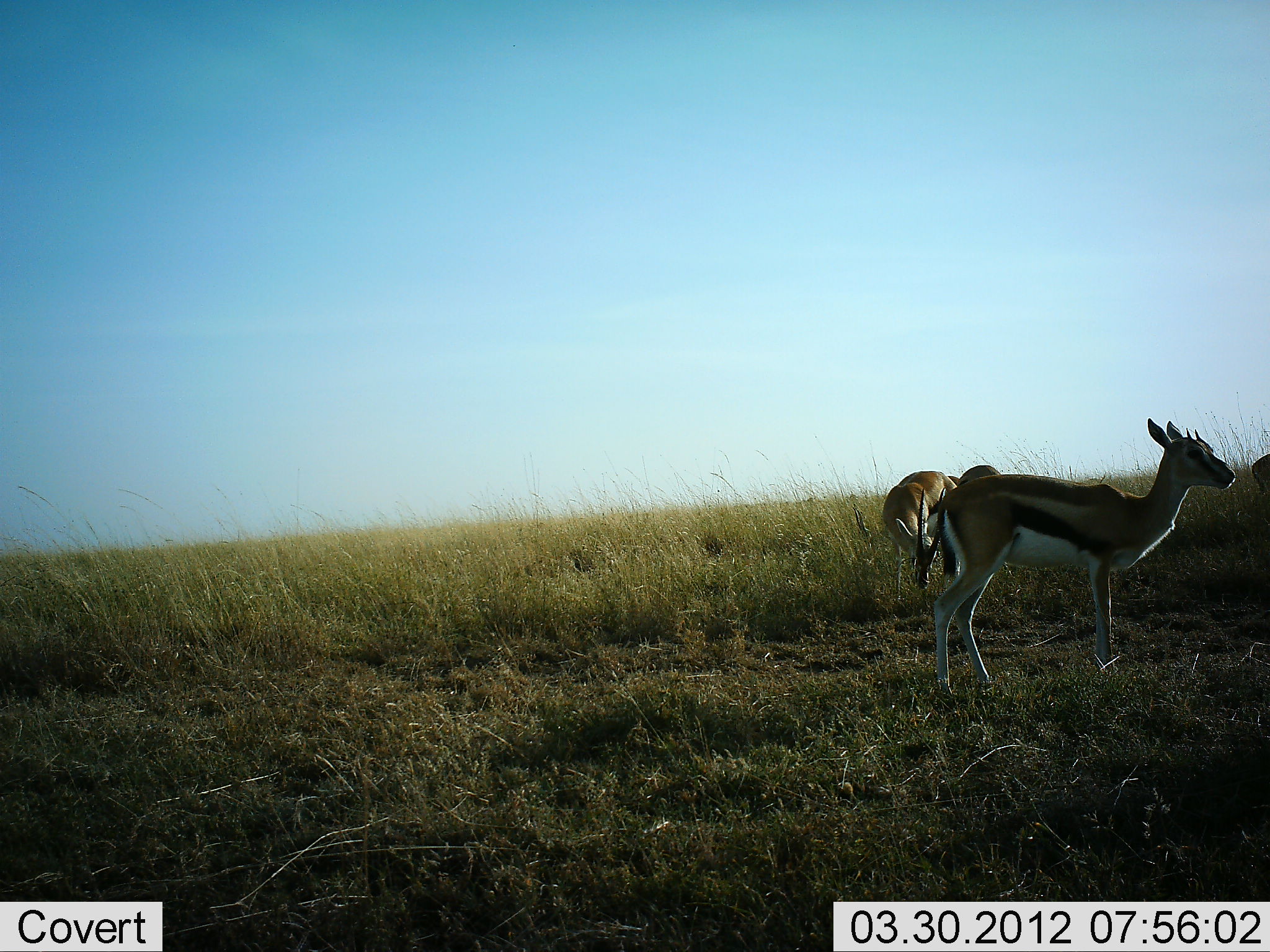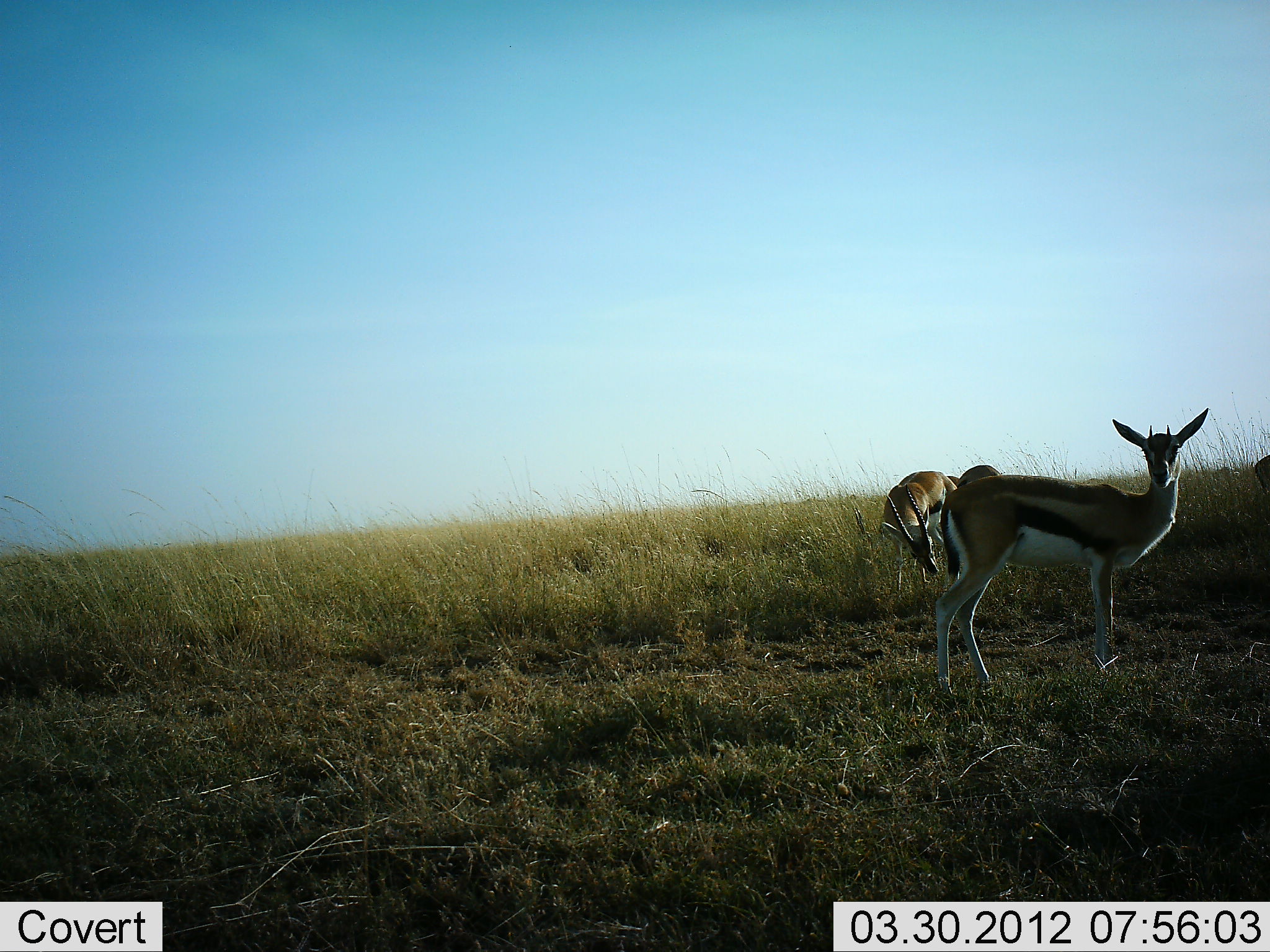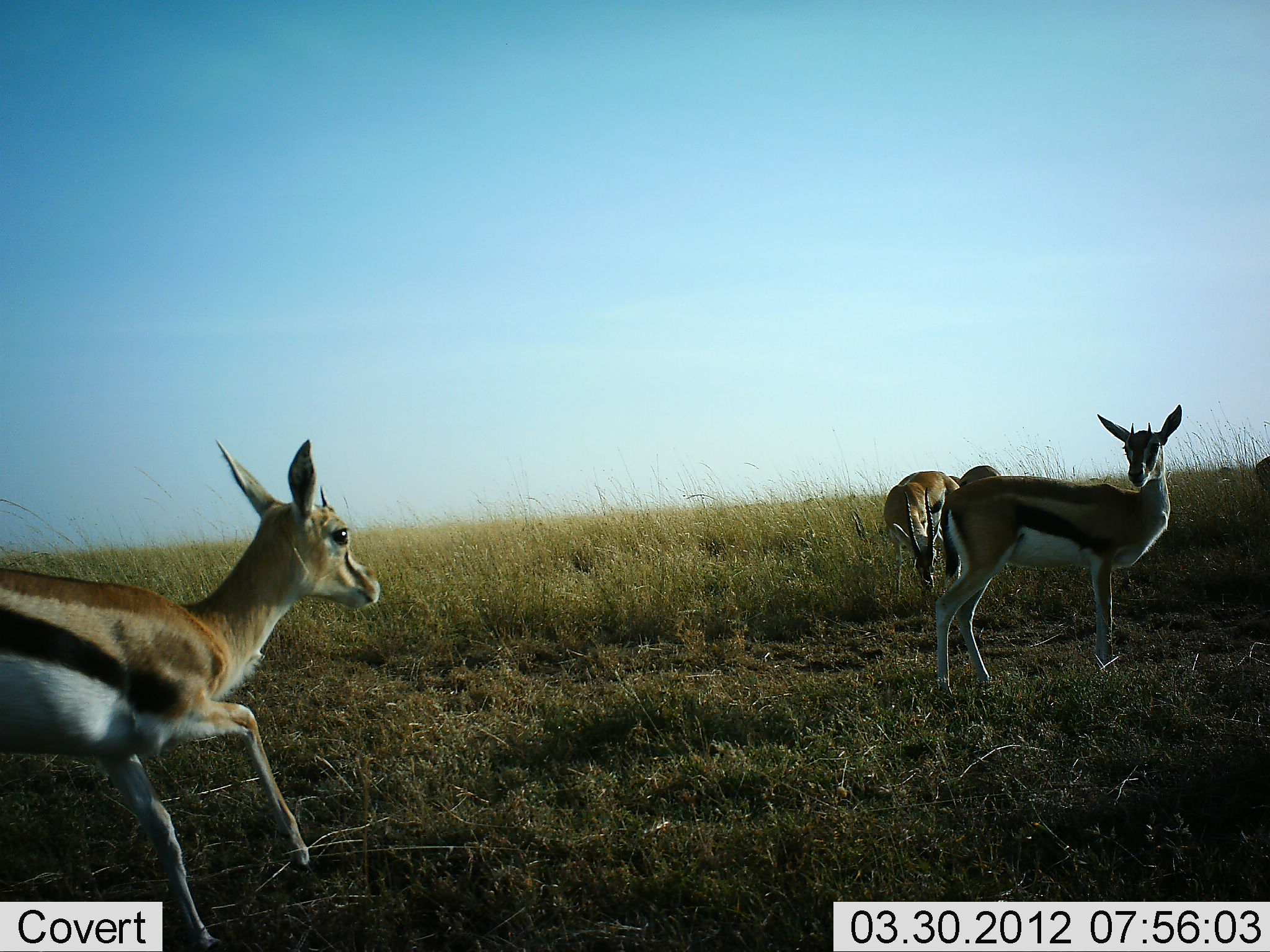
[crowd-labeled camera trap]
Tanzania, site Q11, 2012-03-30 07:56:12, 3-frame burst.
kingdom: Animalia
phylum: Chordata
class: Mammalia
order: Artiodactyla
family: Bovidae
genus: Eudorcas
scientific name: Eudorcas thomsonii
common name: thomson's gazelle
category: gazellethomsons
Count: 4.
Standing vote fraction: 85%.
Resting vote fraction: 0%.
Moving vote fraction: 70%.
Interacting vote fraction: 0%.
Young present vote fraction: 0%.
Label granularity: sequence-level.